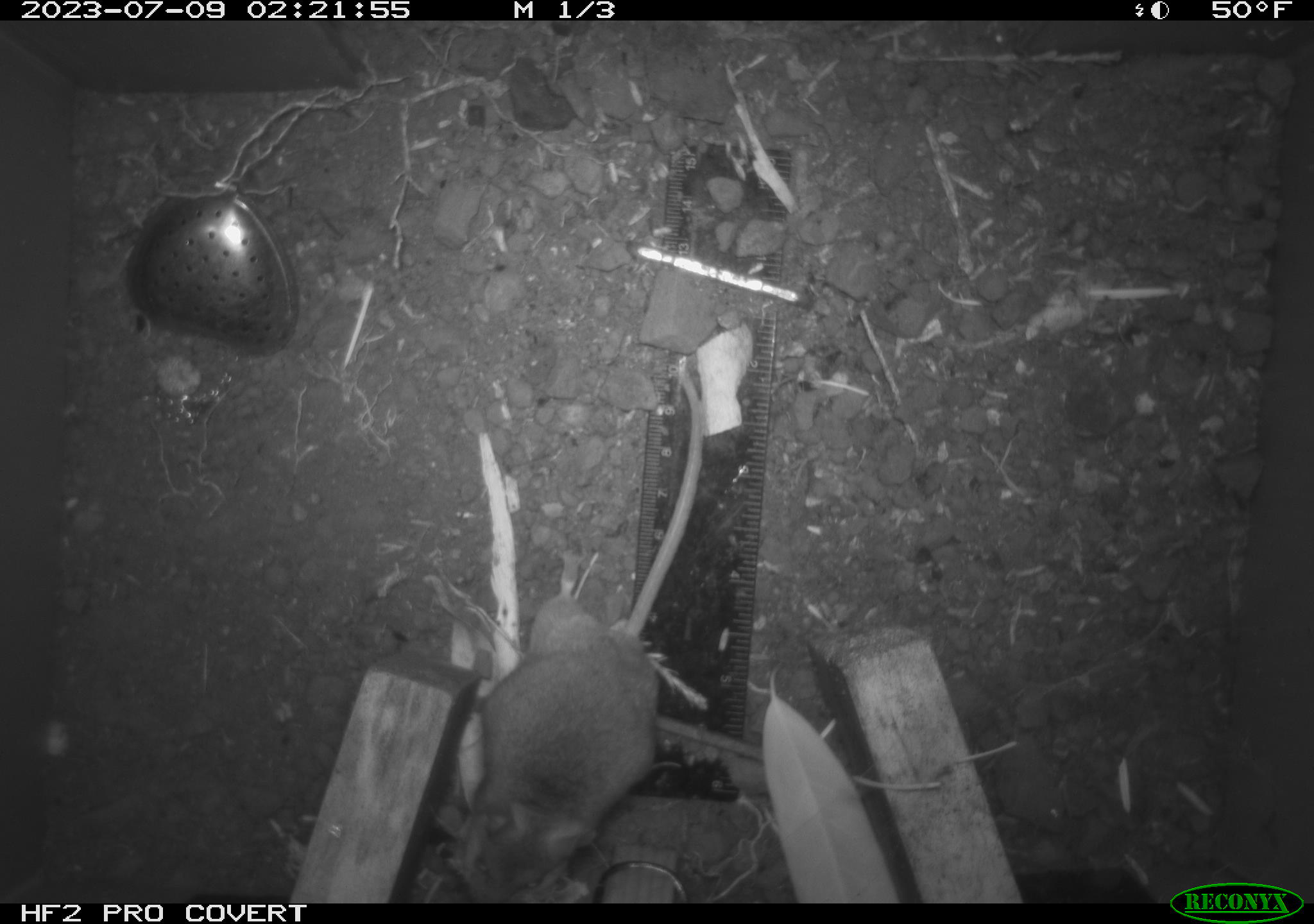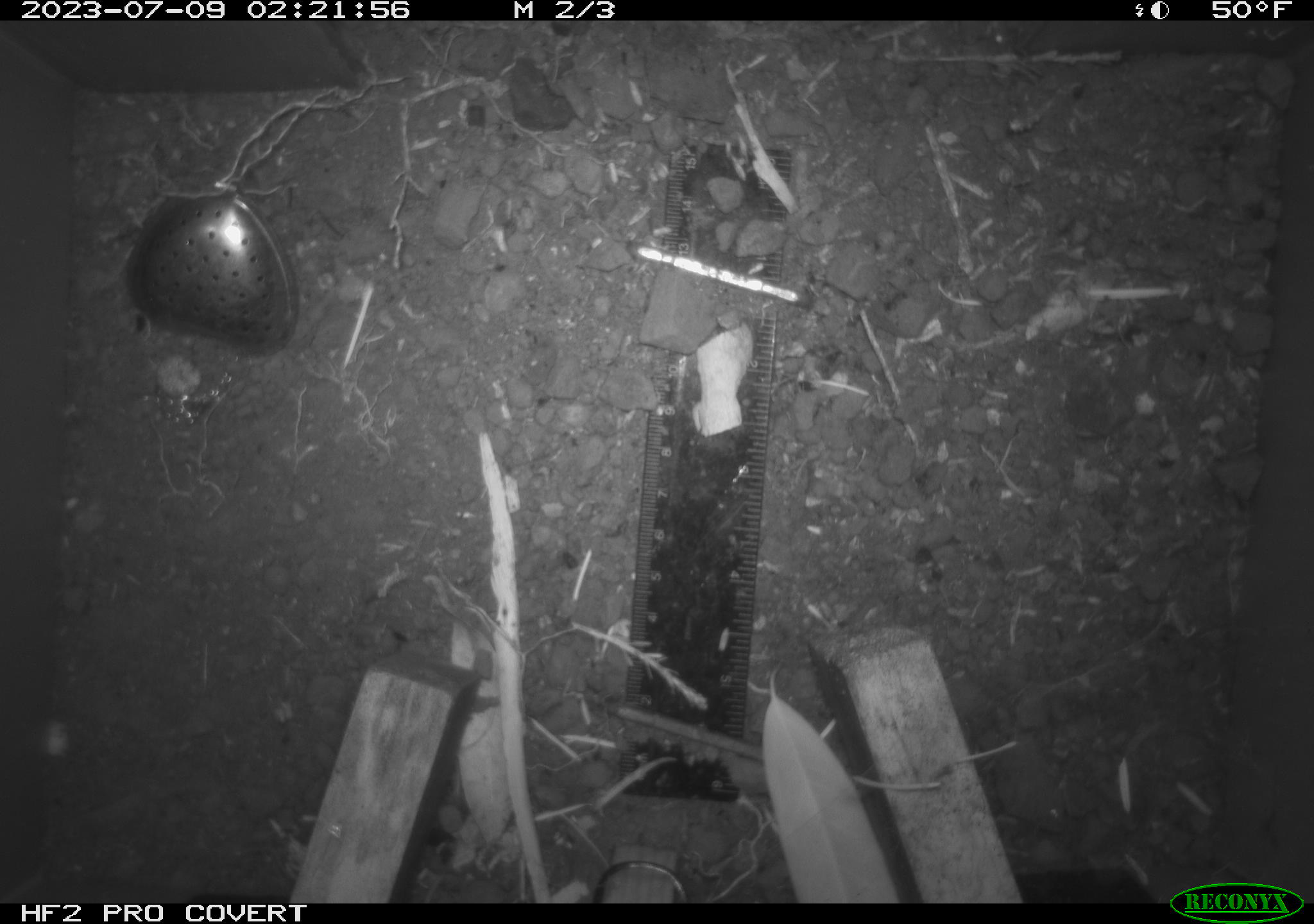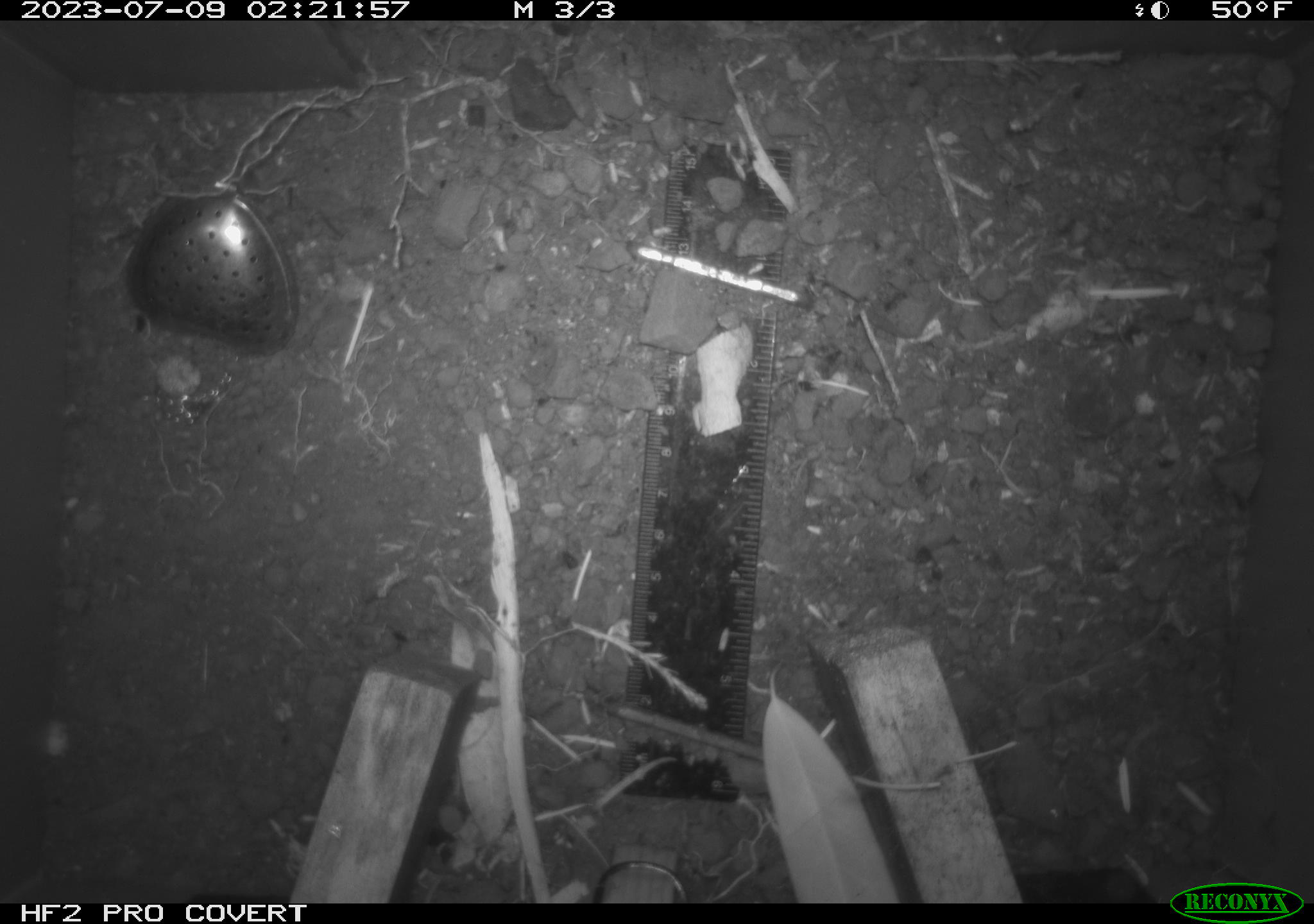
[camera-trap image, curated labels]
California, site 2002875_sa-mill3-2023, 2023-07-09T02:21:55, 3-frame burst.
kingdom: Animalia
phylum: Chordata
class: Mammalia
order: Rodentia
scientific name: Rodentia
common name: mouse species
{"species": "mouse species (Rodentia)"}